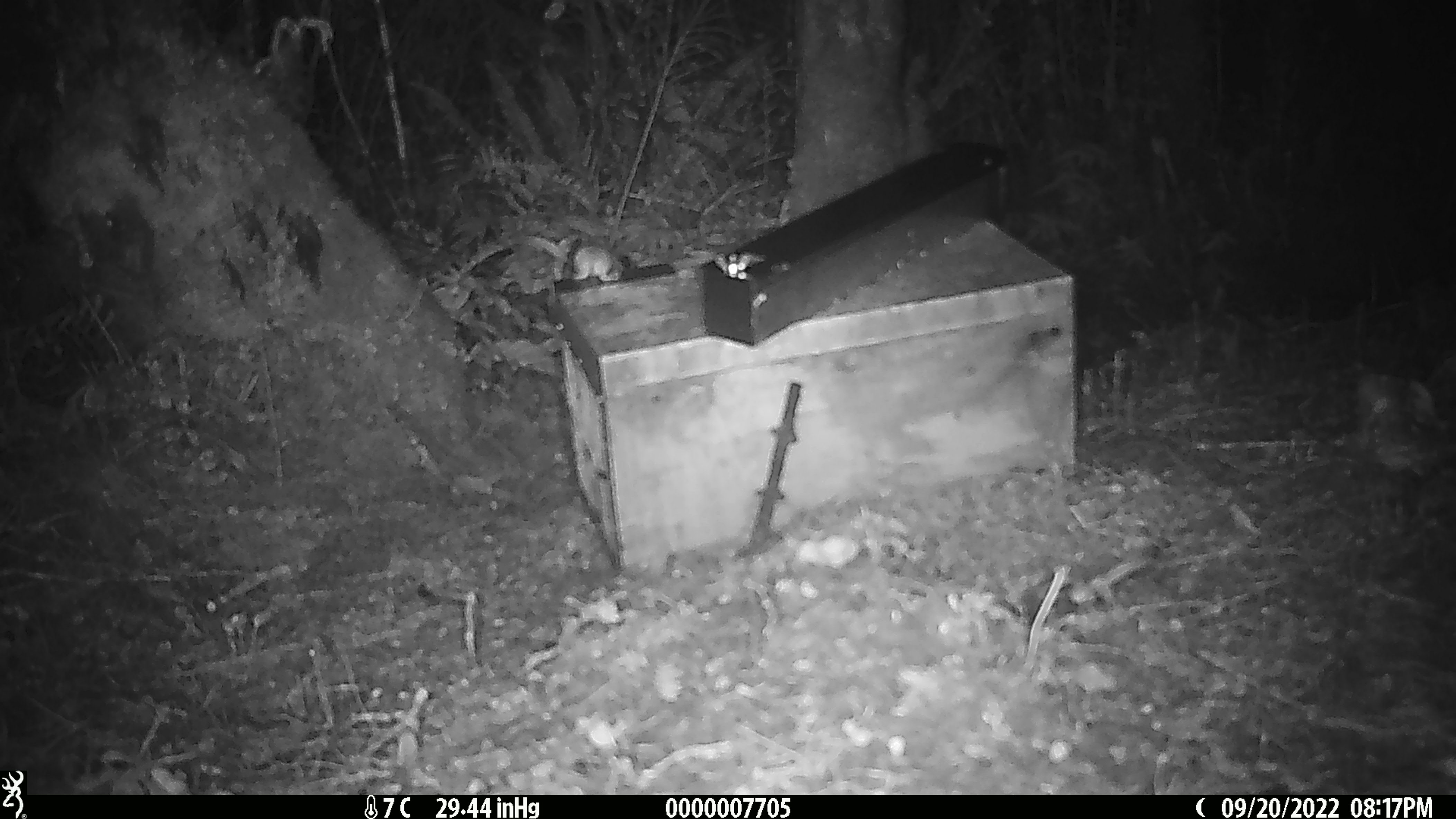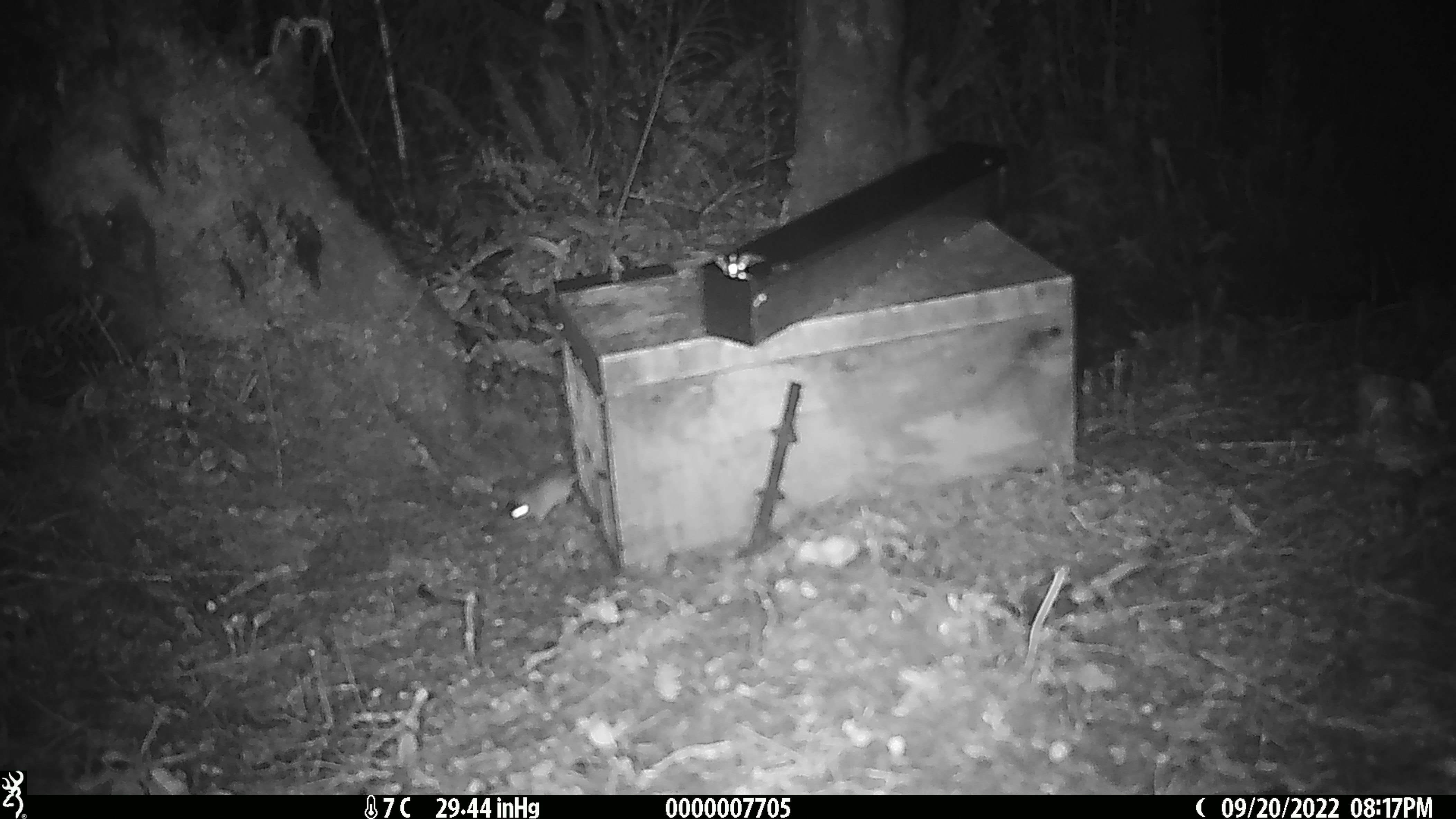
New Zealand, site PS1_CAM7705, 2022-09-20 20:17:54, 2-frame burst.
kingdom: Animalia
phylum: Chordata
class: Mammalia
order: Rodentia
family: Muridae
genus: Mus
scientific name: Mus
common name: mouse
Mouse (Mus).